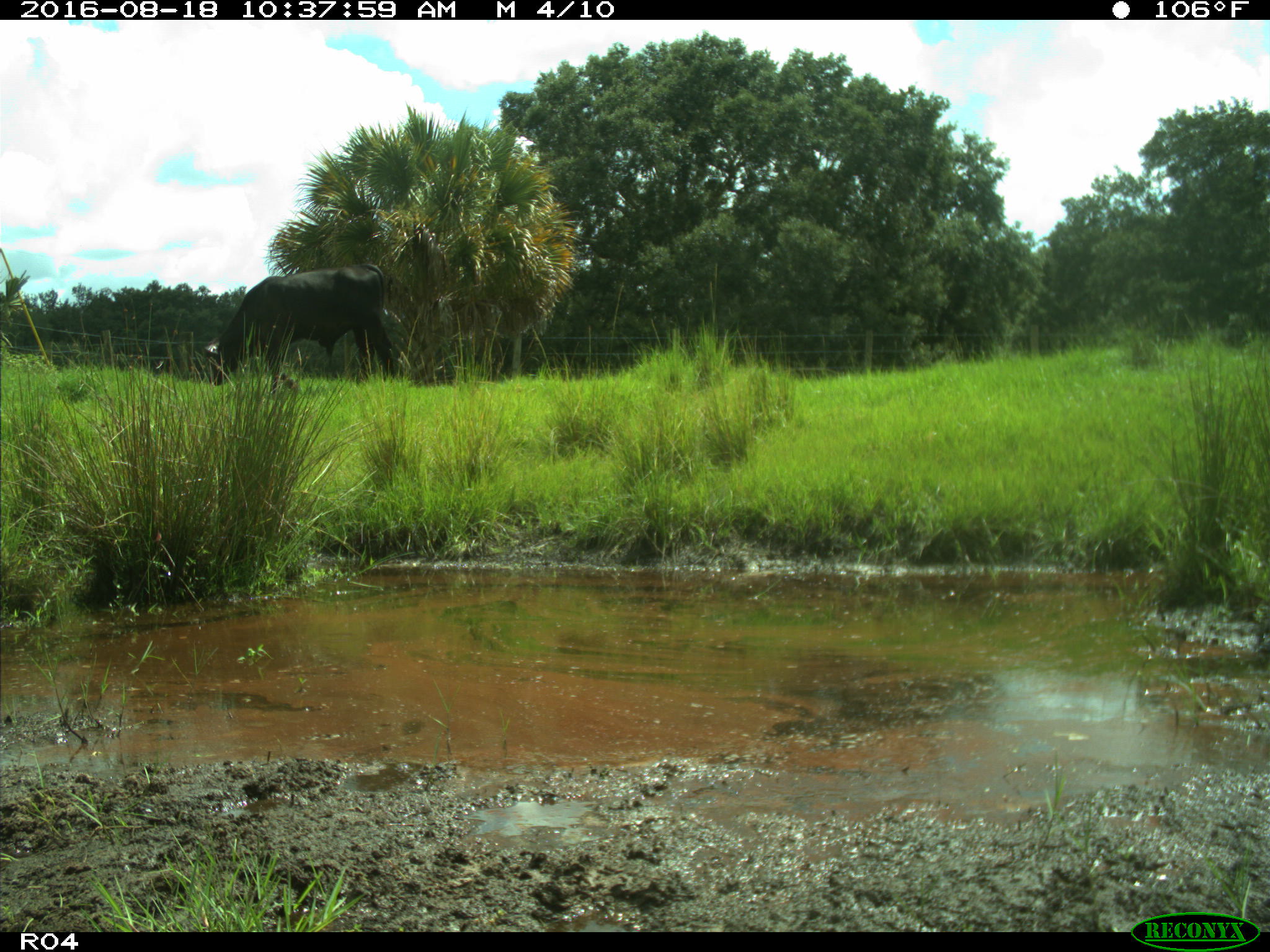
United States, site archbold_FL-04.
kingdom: Animalia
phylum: Chordata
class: Mammalia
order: Artiodactyla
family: Bovidae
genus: Bos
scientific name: Bos taurus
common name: domestic cow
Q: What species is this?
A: Bos taurus (domestic cow).